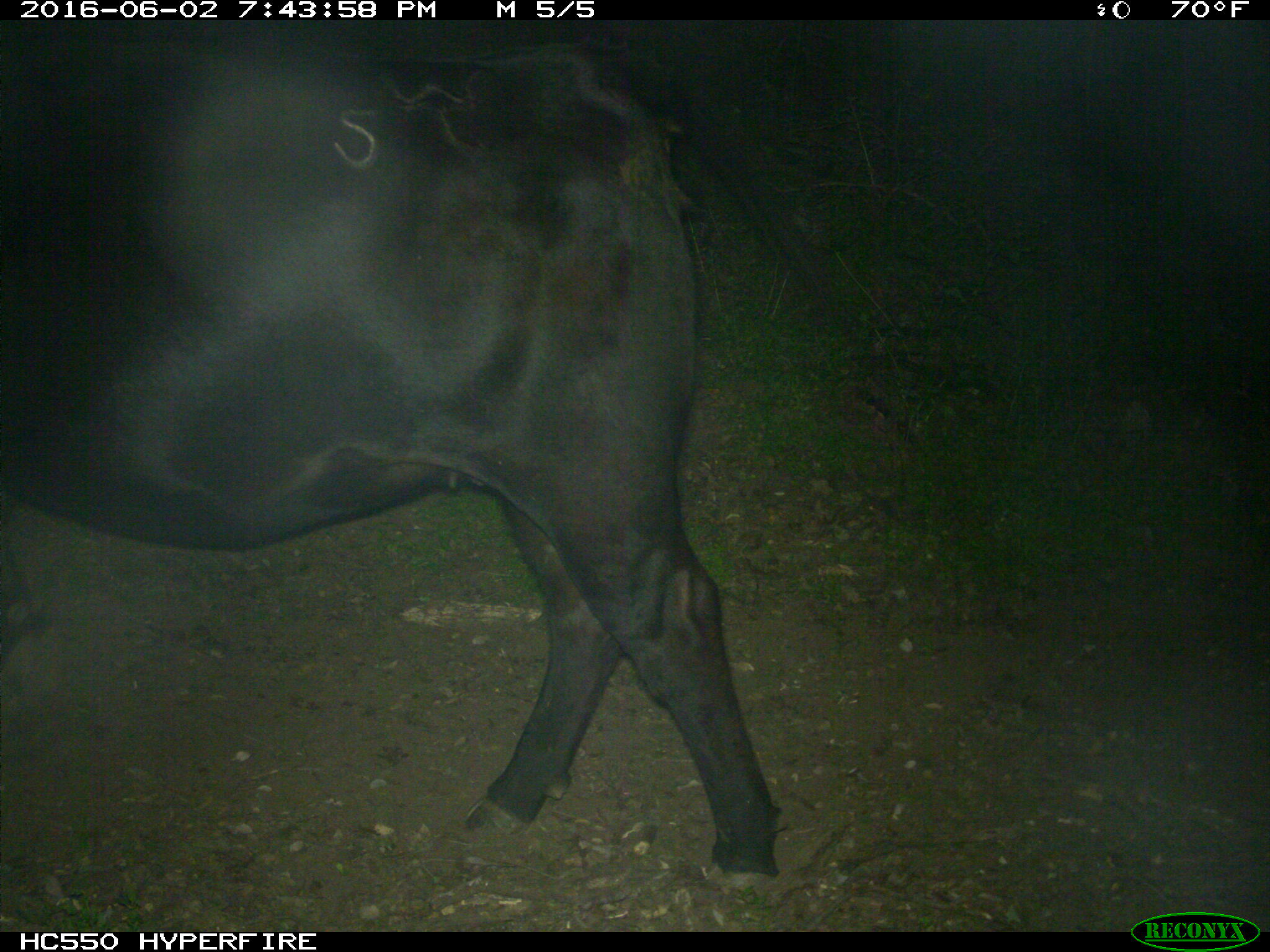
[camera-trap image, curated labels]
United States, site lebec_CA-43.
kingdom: Animalia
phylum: Chordata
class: Mammalia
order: Artiodactyla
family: Bovidae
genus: Bos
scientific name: Bos taurus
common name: domestic cow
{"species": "Bos taurus (domestic cow)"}